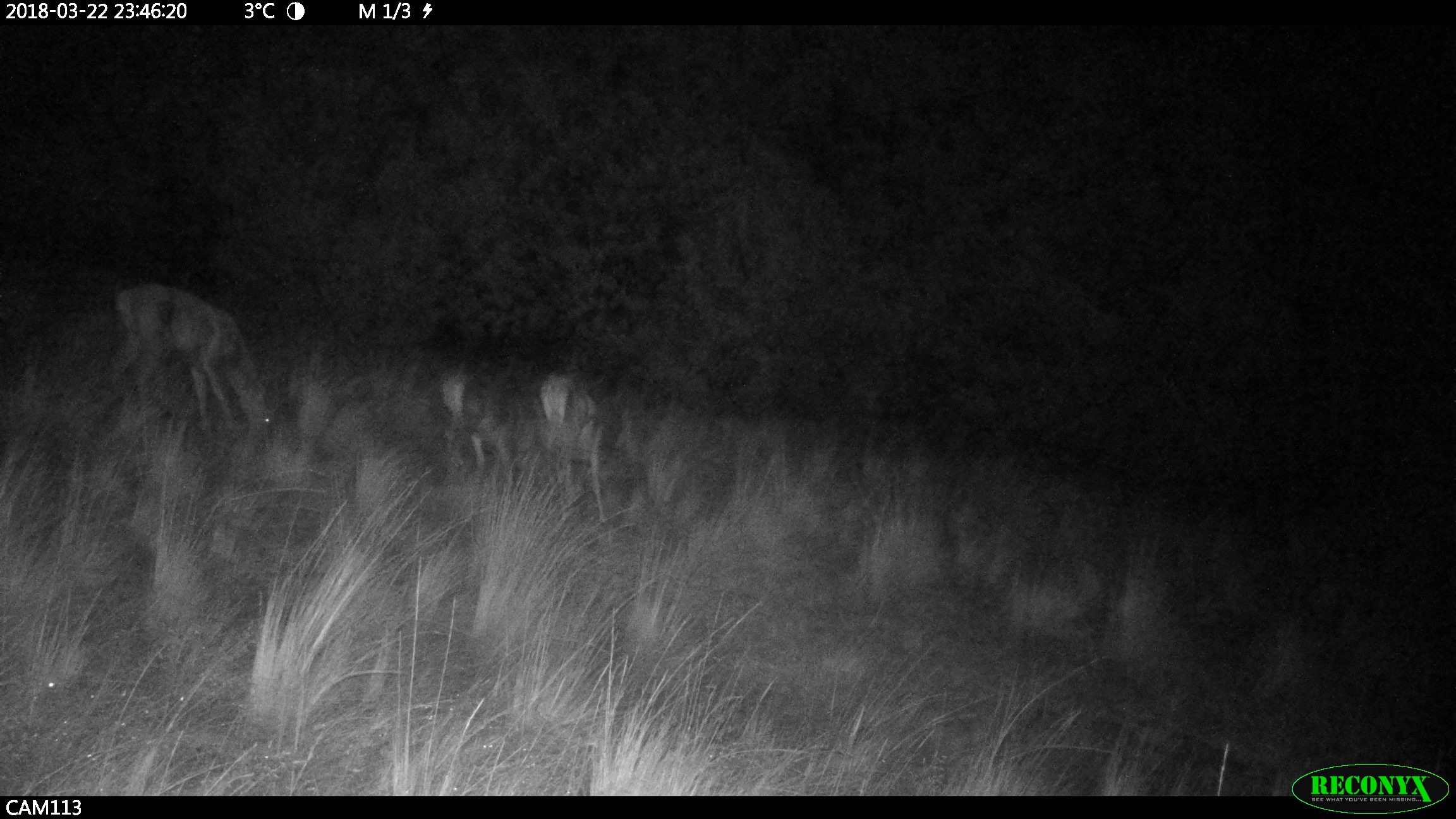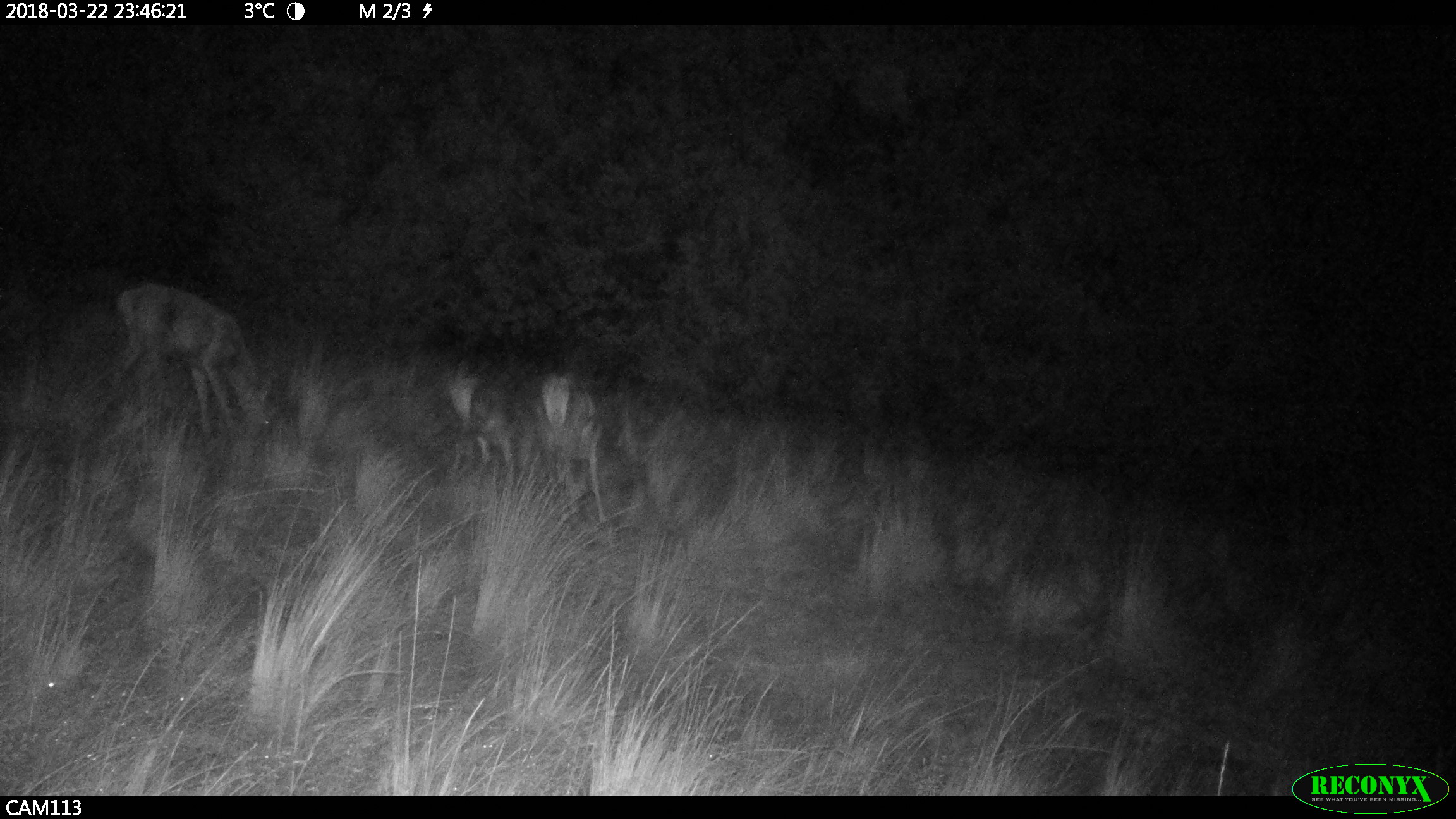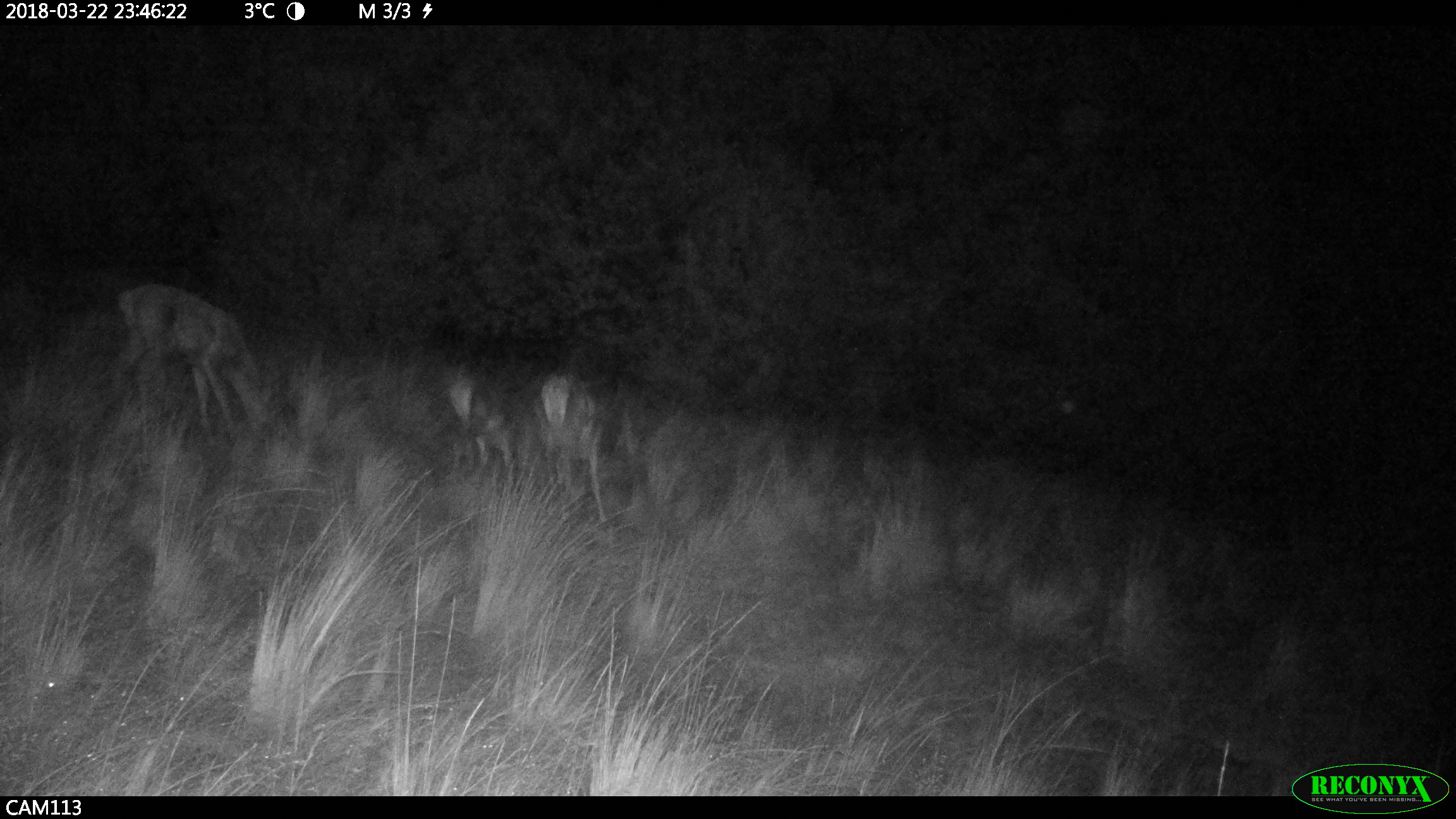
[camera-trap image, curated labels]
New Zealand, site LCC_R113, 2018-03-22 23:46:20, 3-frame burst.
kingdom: Animalia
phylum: Chordata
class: Mammalia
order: Artiodactyla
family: Cervidae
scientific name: Cervidae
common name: deer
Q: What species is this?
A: Deer (Cervidae).